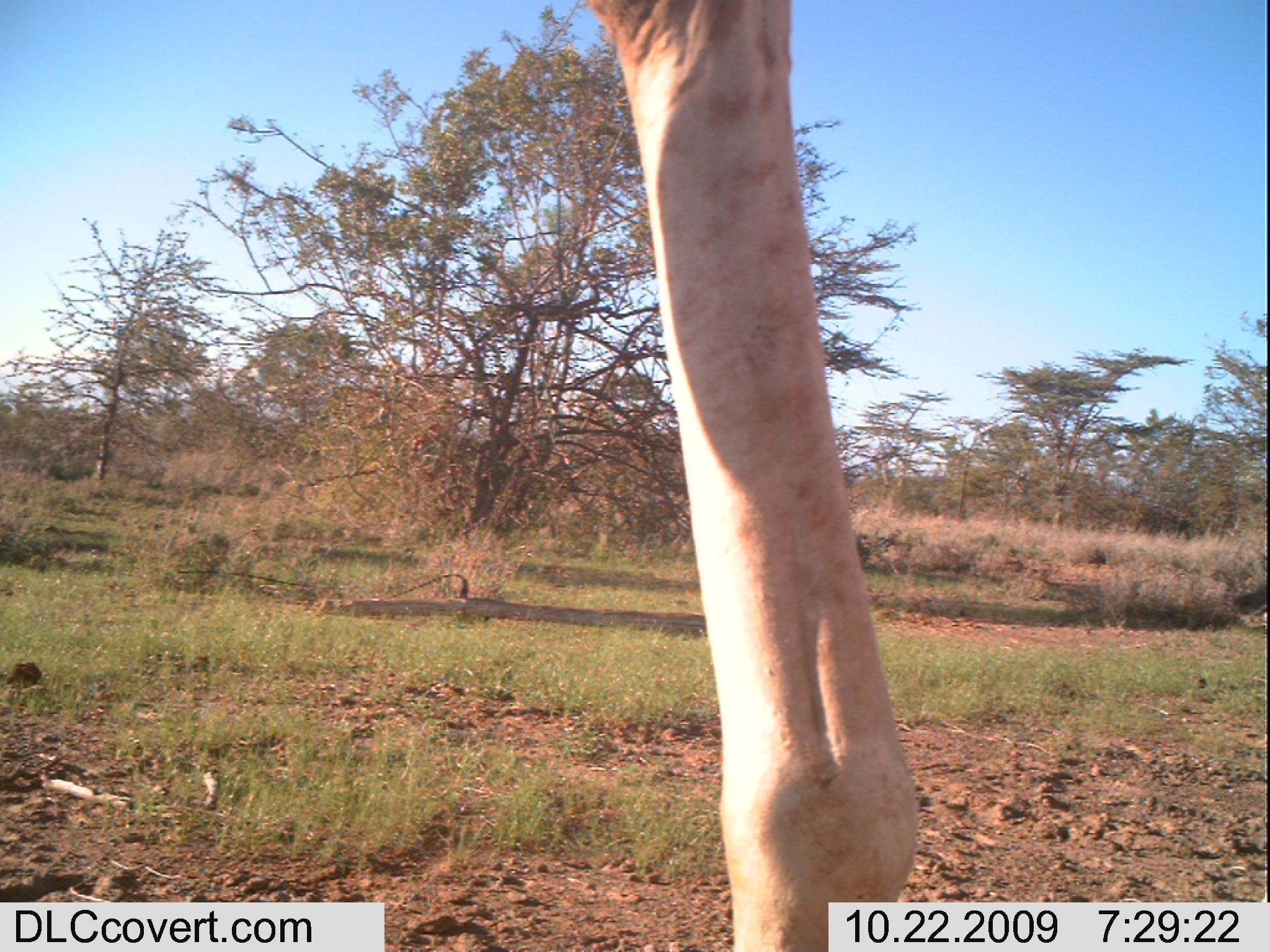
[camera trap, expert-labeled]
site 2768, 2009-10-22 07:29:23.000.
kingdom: Animalia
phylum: Chordata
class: Mammalia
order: Artiodactyla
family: Giraffidae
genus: Giraffa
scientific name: Giraffa camelopardalis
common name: giraffe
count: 1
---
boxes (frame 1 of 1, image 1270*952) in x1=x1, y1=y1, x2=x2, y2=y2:
giraffa camelopardalis: x1=591, y1=0, x2=923, y2=951